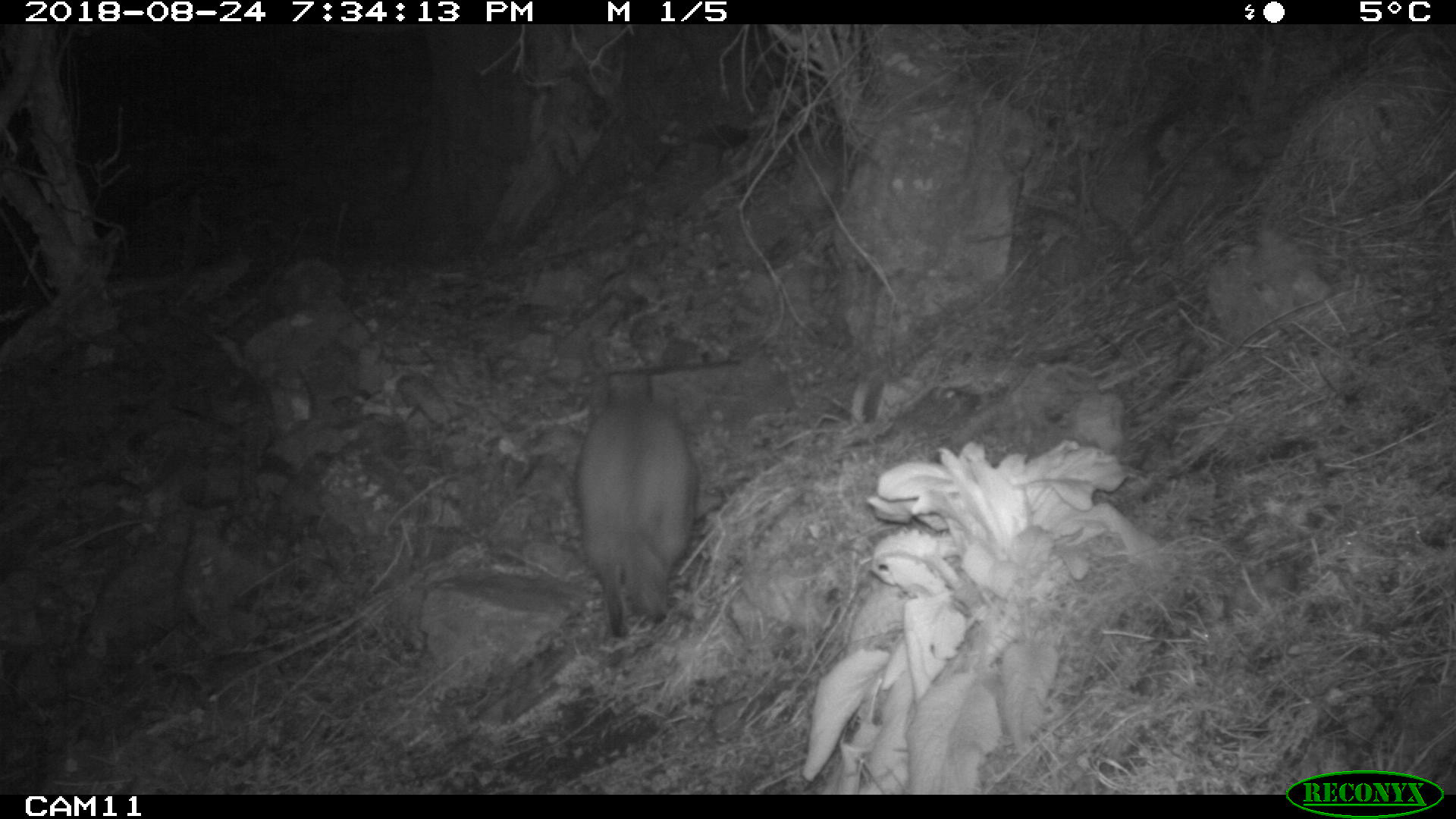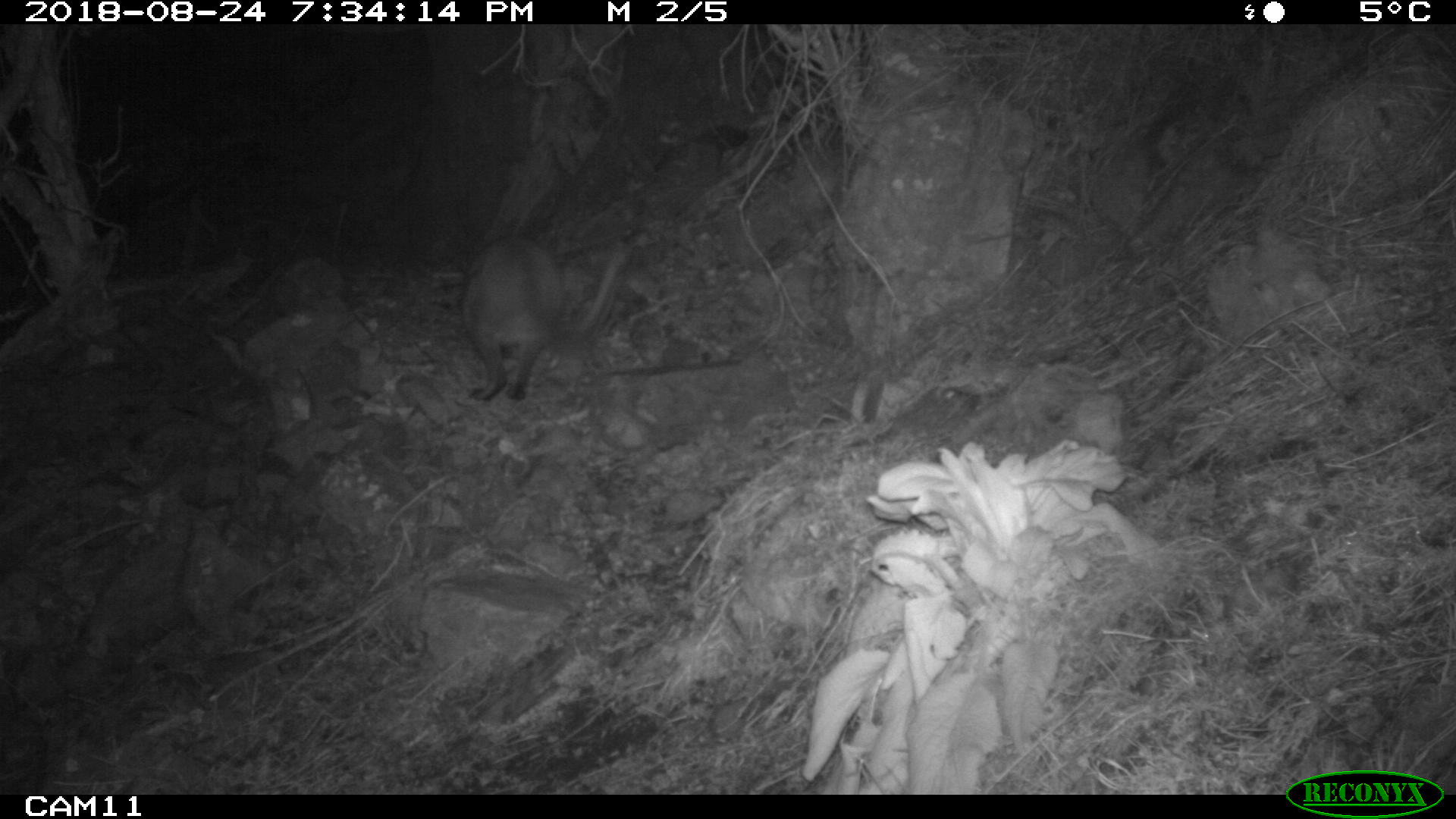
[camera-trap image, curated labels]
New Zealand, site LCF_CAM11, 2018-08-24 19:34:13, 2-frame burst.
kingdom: Animalia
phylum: Chordata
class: Mammalia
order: Diprotodontia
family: Macropodidae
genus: Notamacropus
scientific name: Notamacropus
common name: wallaby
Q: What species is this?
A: Wallaby (Notamacropus).